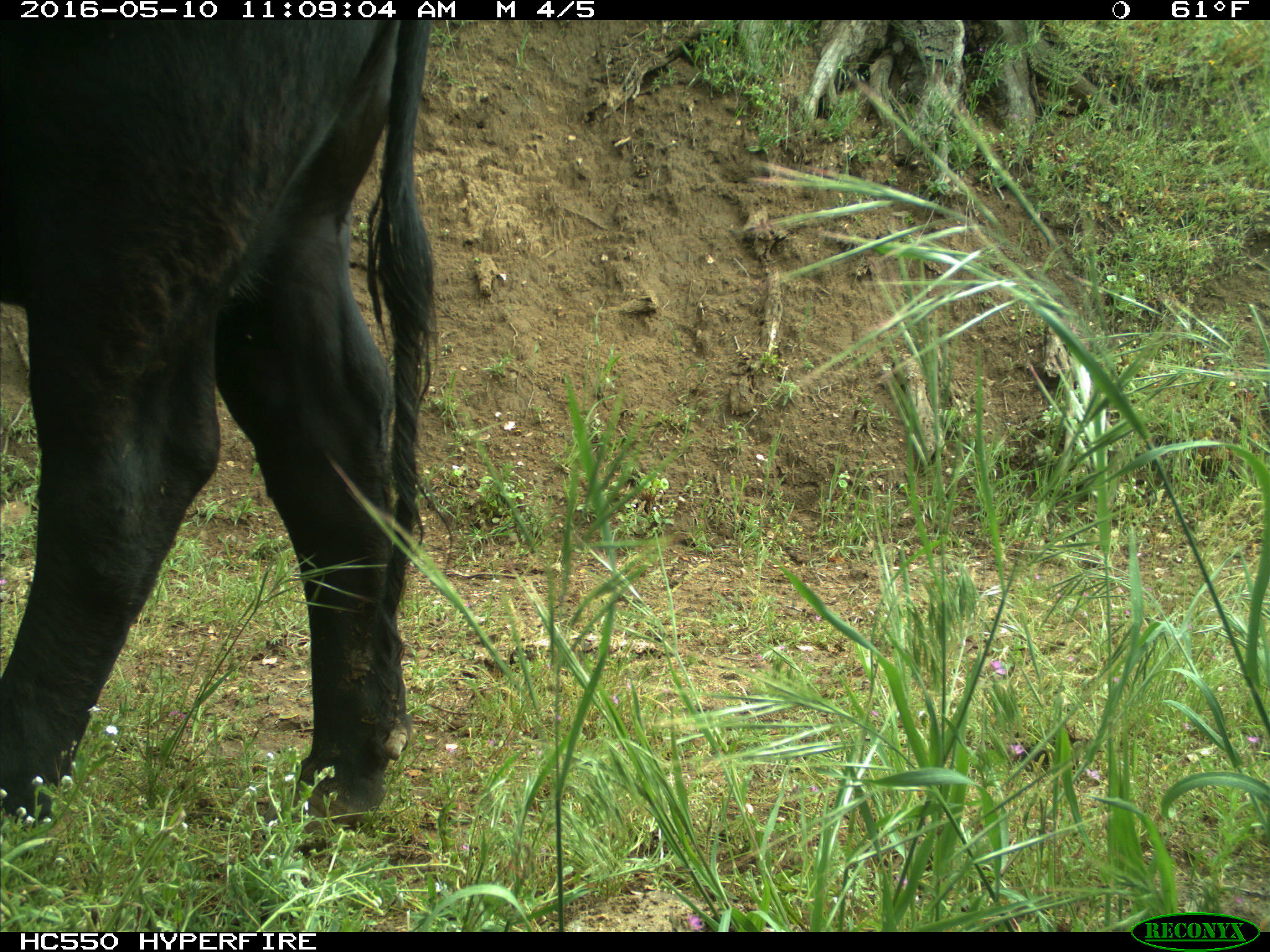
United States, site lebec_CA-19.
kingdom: Animalia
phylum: Chordata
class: Mammalia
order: Artiodactyla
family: Bovidae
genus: Bos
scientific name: Bos taurus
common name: domestic cow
Bos taurus (domestic cow).